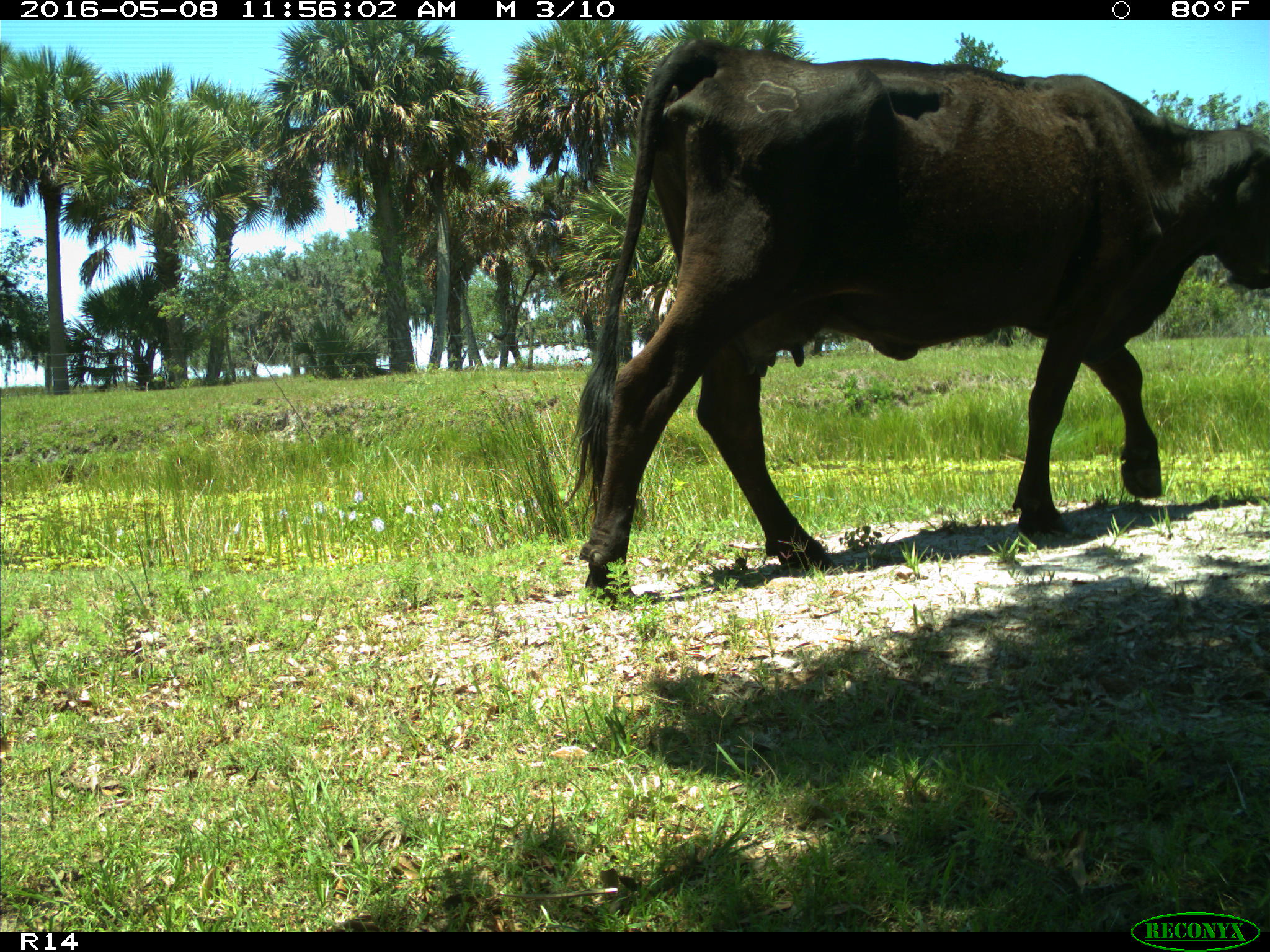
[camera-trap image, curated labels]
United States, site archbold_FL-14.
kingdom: Animalia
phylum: Chordata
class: Mammalia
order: Artiodactyla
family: Bovidae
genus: Bos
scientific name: Bos taurus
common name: domestic cow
Bos taurus (domestic cow).